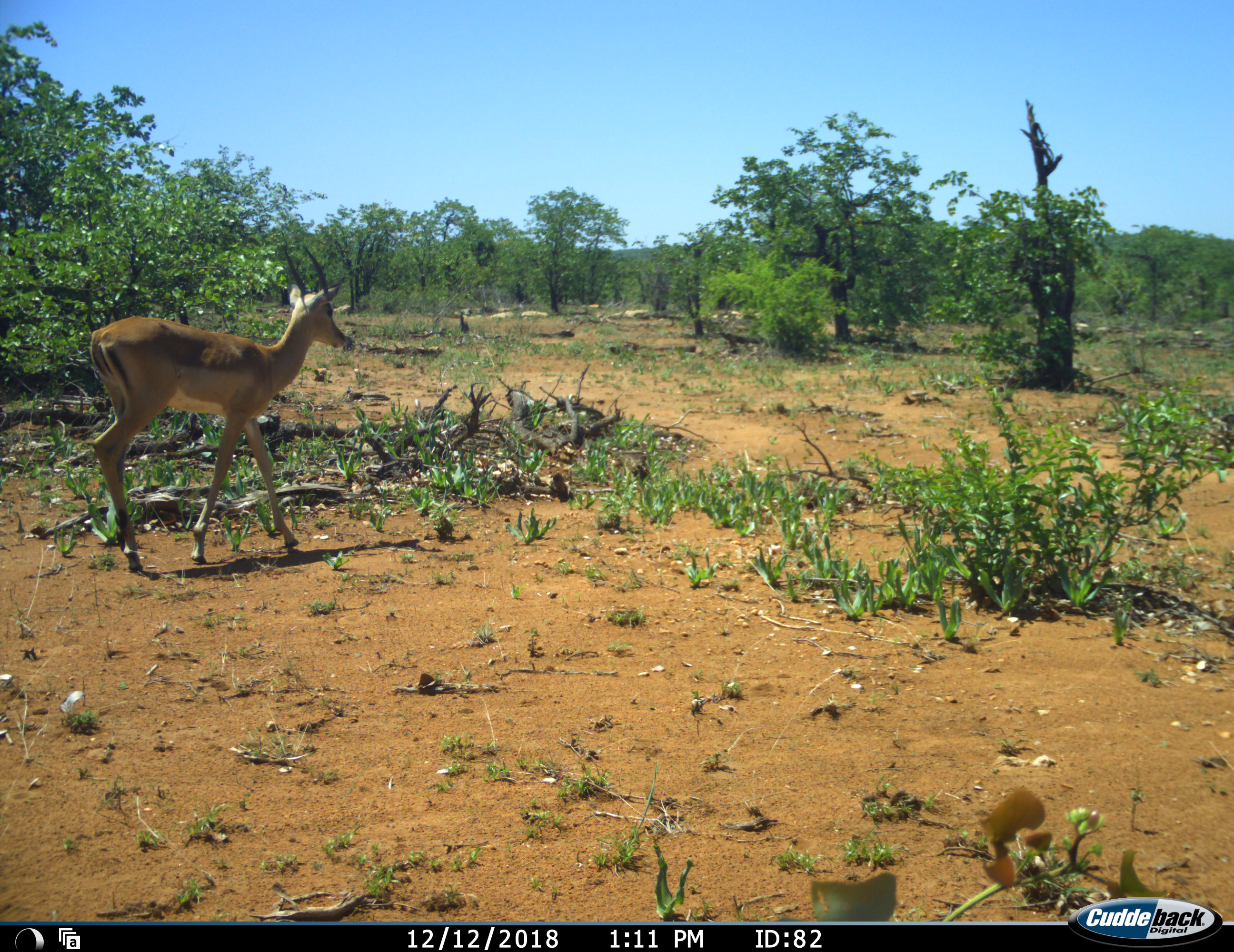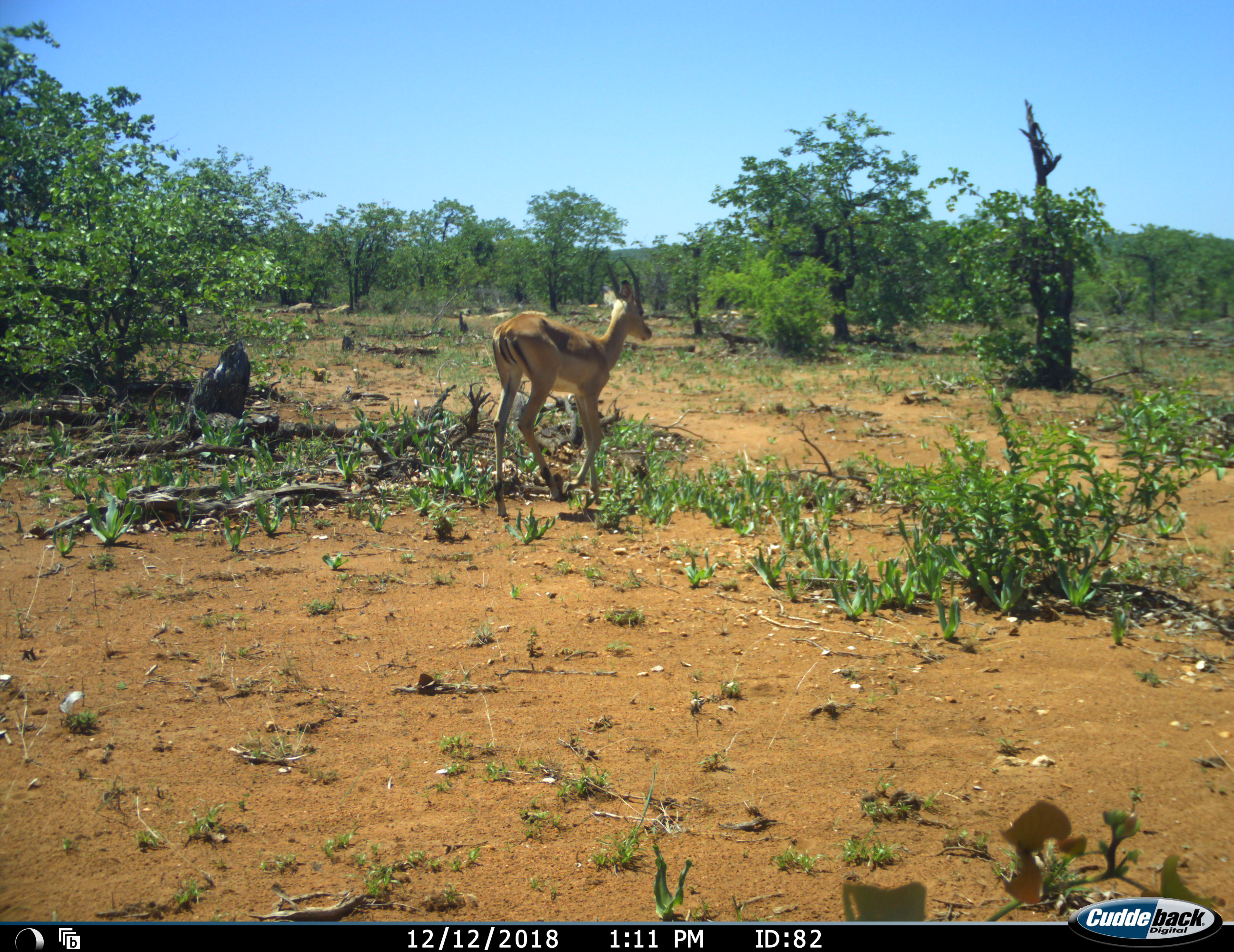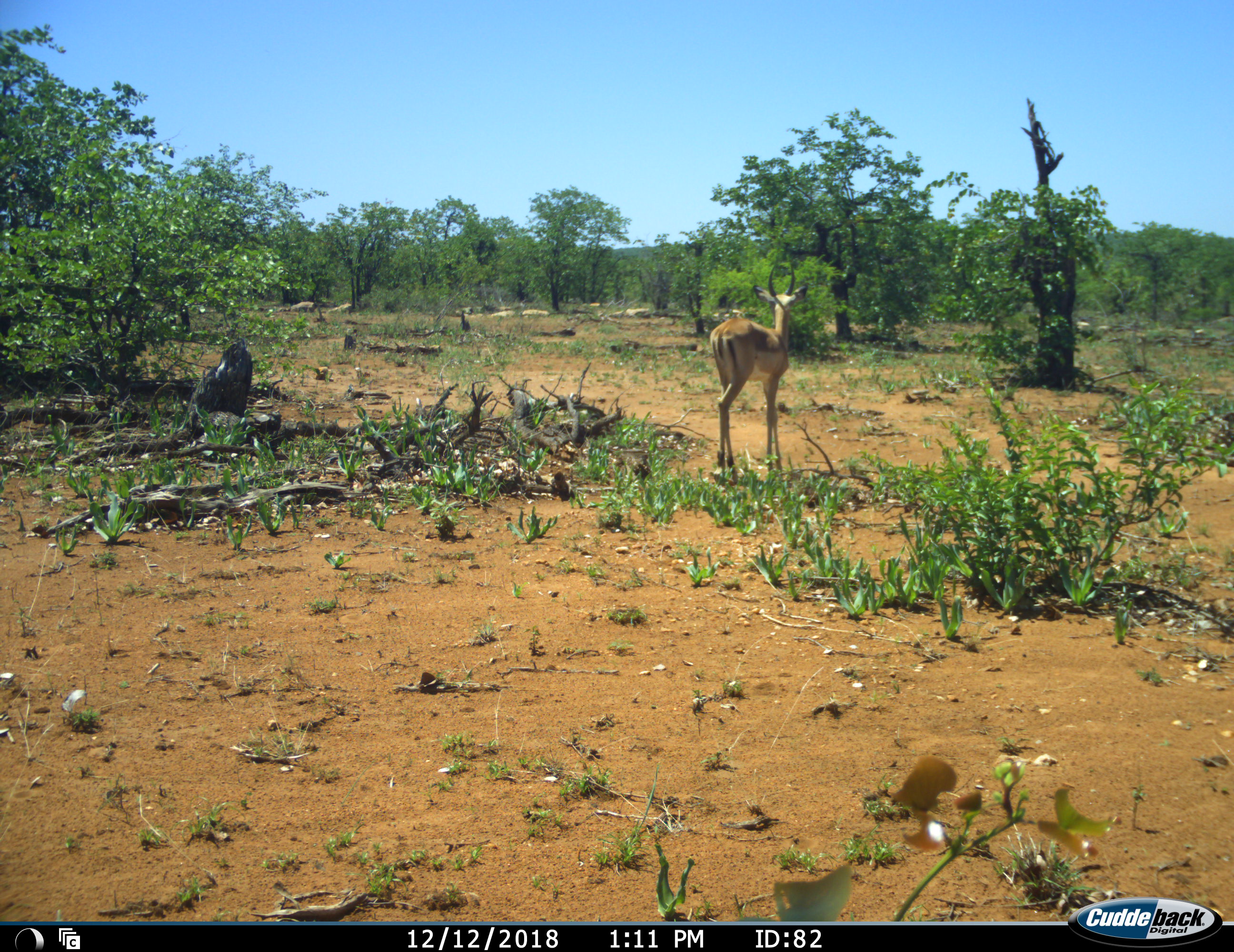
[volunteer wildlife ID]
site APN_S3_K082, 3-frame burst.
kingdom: Animalia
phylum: Chordata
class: Mammalia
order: Artiodactyla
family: Bovidae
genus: Aepyceros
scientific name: Aepyceros melampus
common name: impala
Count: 1.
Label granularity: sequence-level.